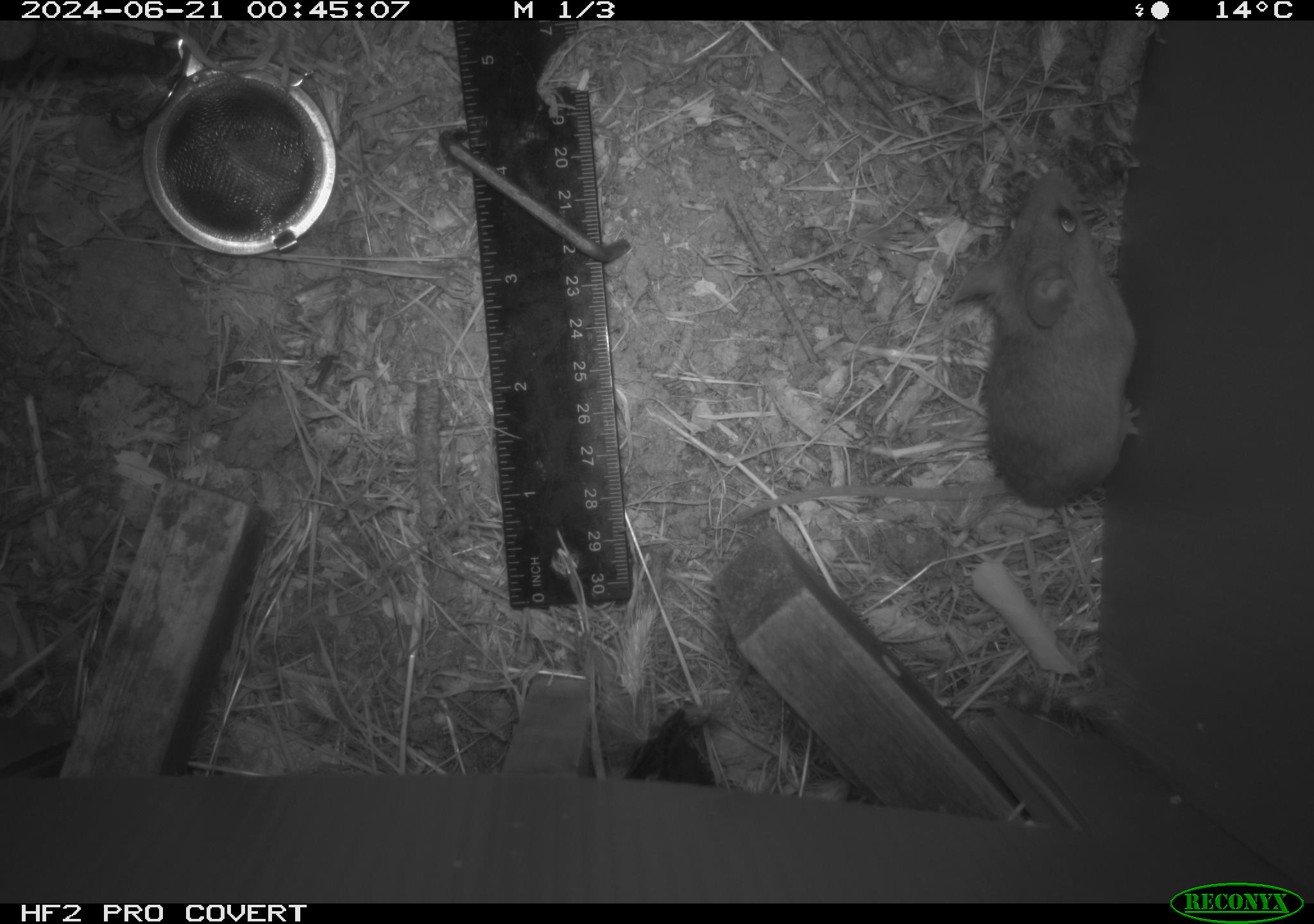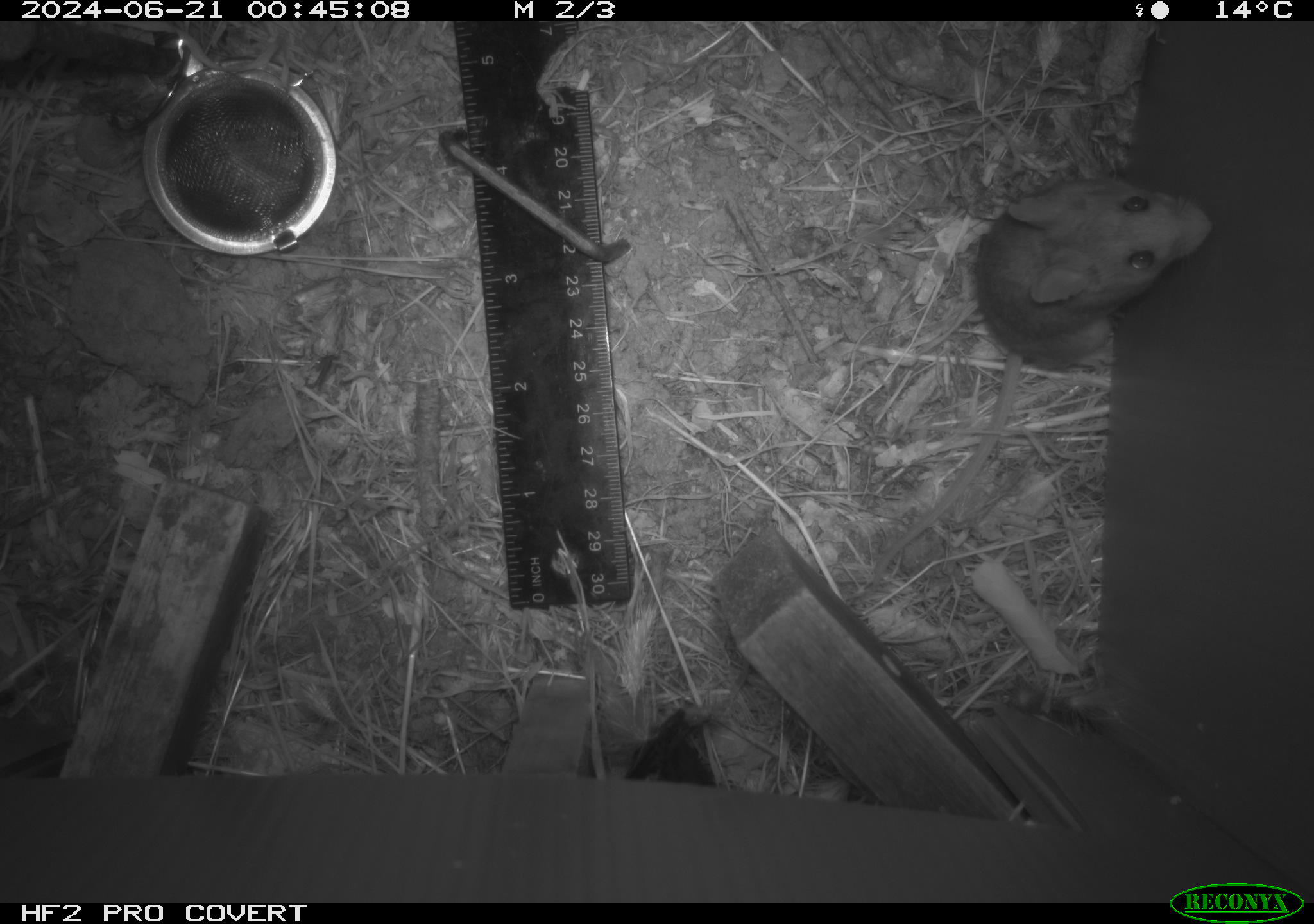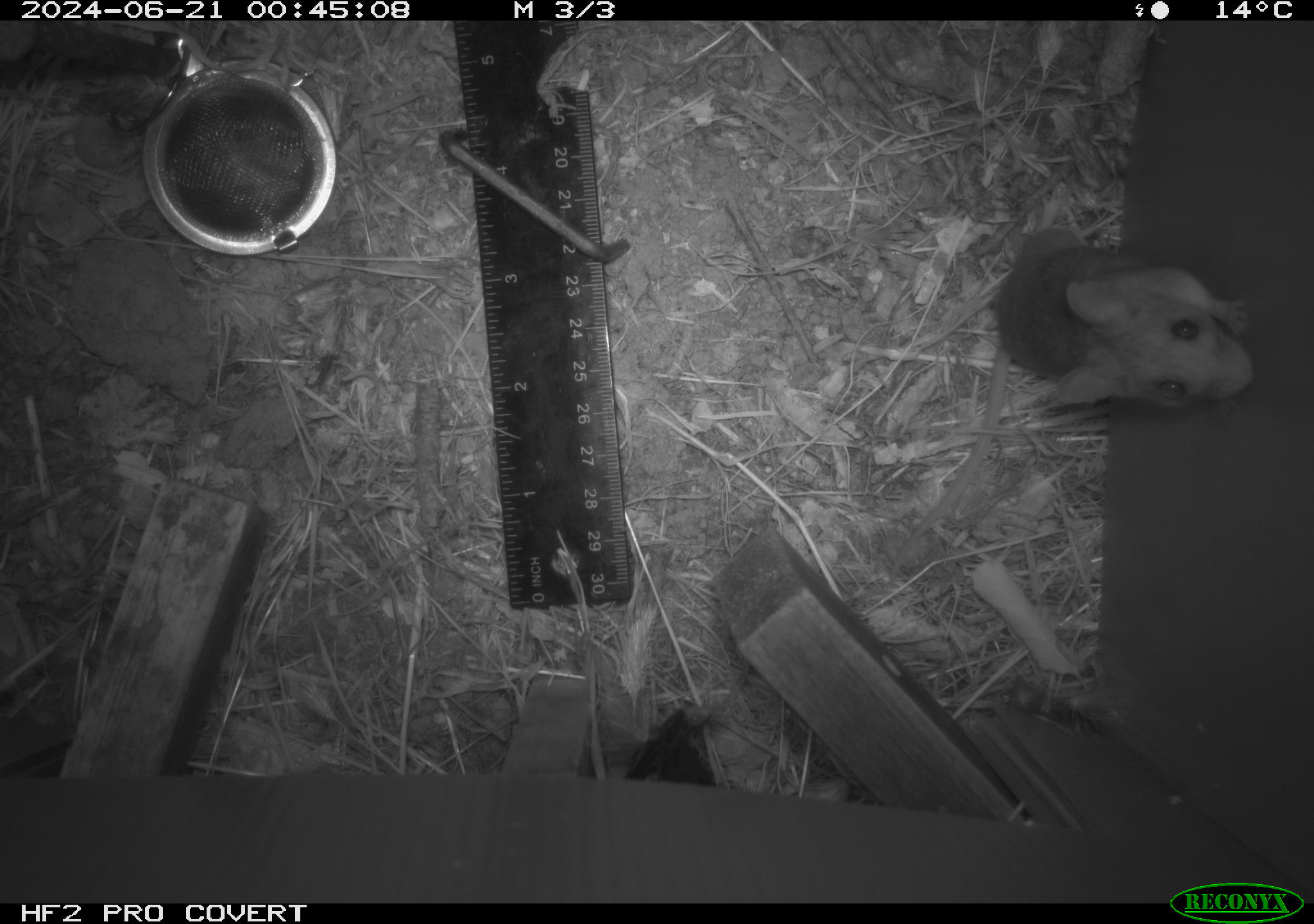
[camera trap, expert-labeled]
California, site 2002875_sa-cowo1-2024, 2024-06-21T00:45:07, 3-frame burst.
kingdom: Animalia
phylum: Chordata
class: Mammalia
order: Rodentia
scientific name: Rodentia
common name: mouse species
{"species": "mouse species (Rodentia)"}